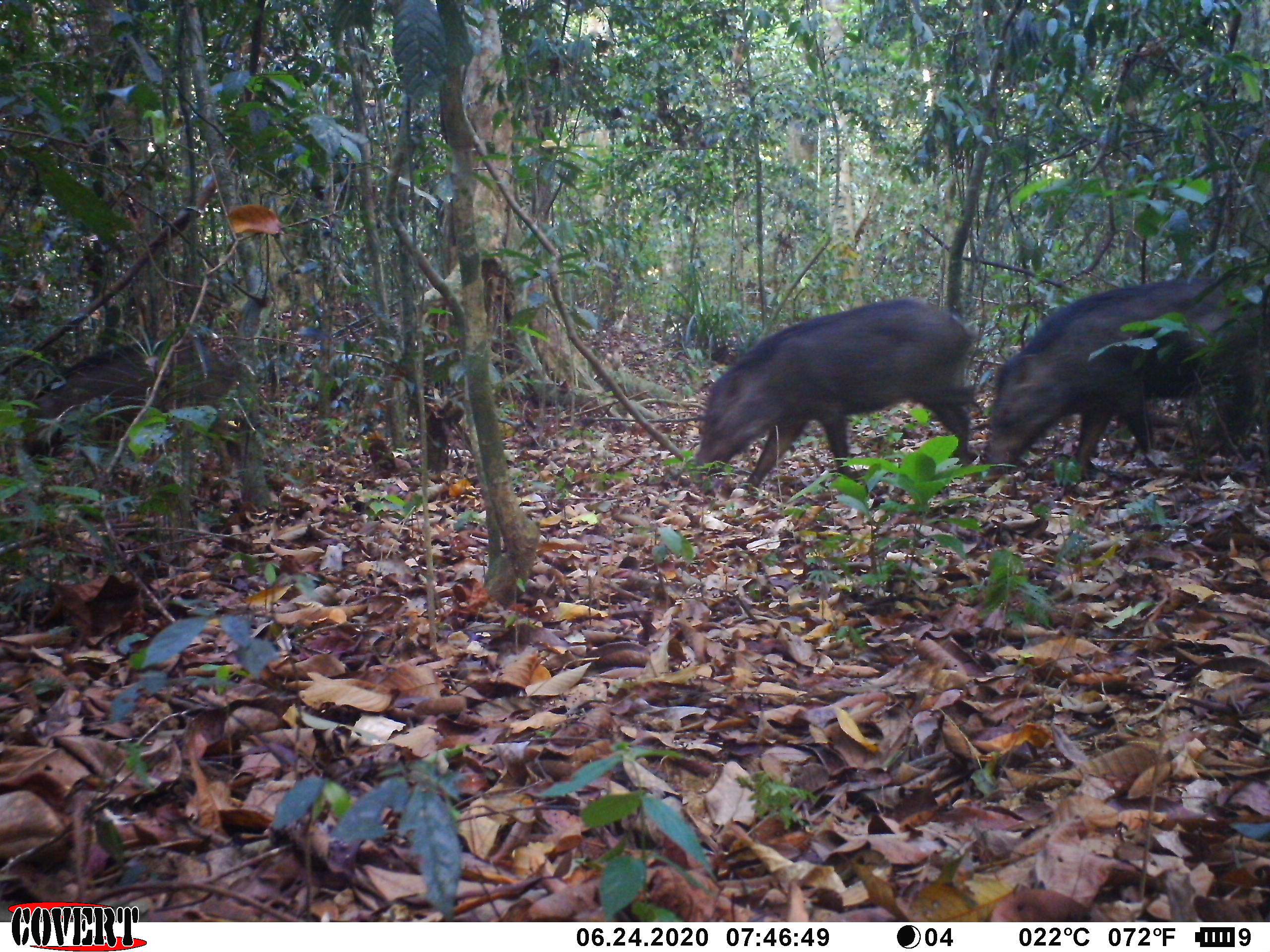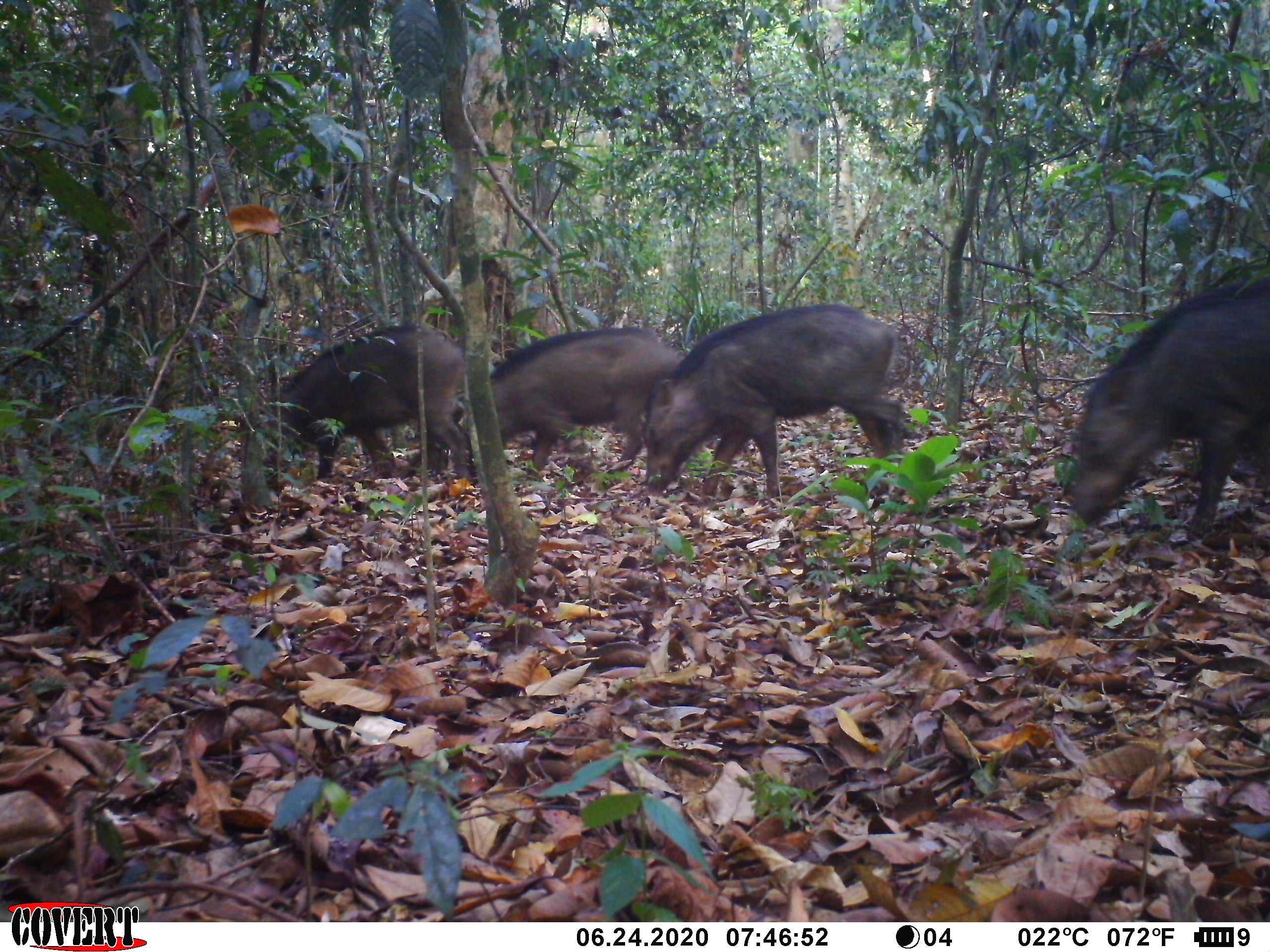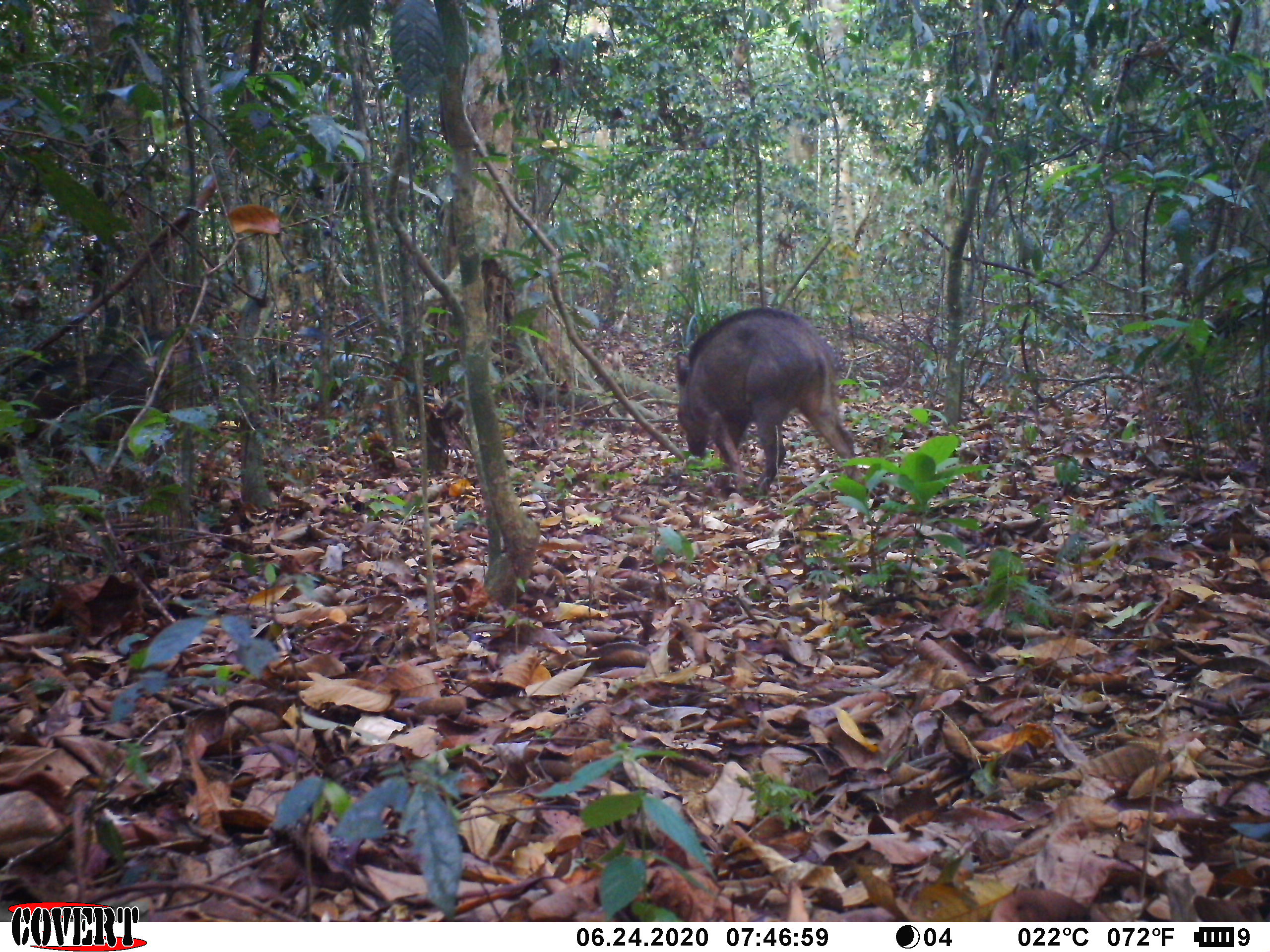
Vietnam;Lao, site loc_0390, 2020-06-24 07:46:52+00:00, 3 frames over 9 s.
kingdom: Animalia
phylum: Chordata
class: Mammalia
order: Artiodactyla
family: Suidae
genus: Sus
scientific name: Sus scrofa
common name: eurasian wild pig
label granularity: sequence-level